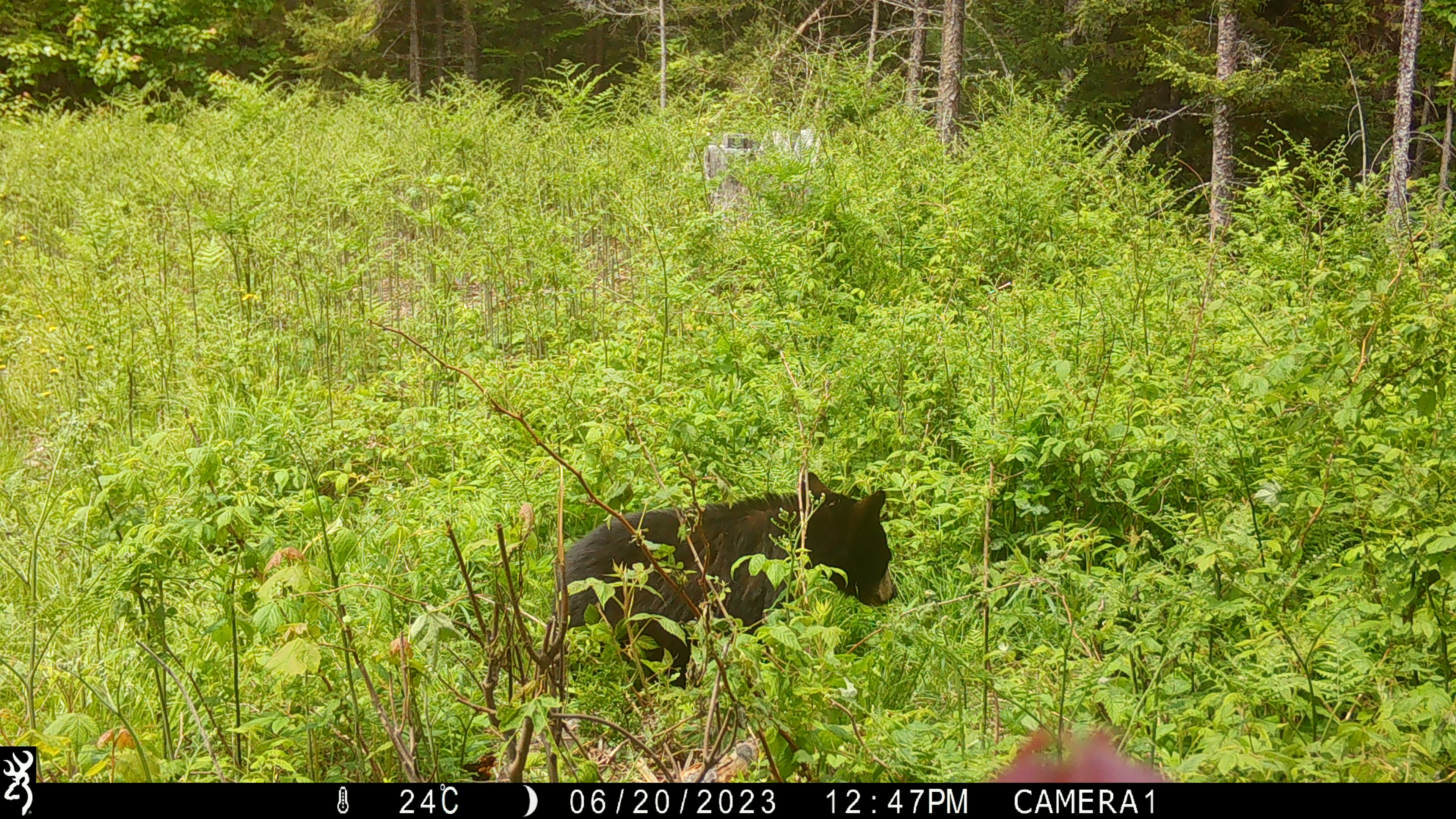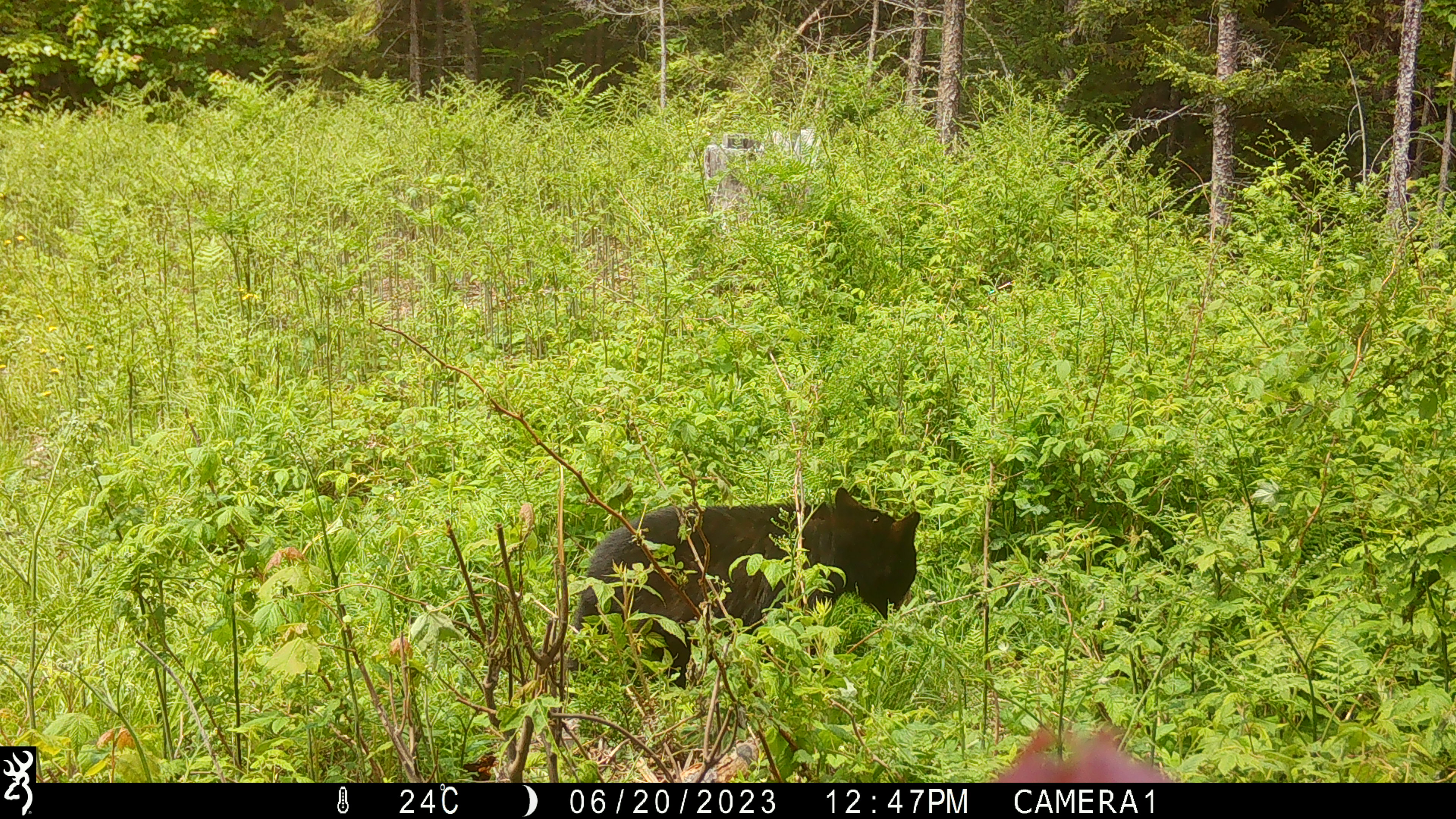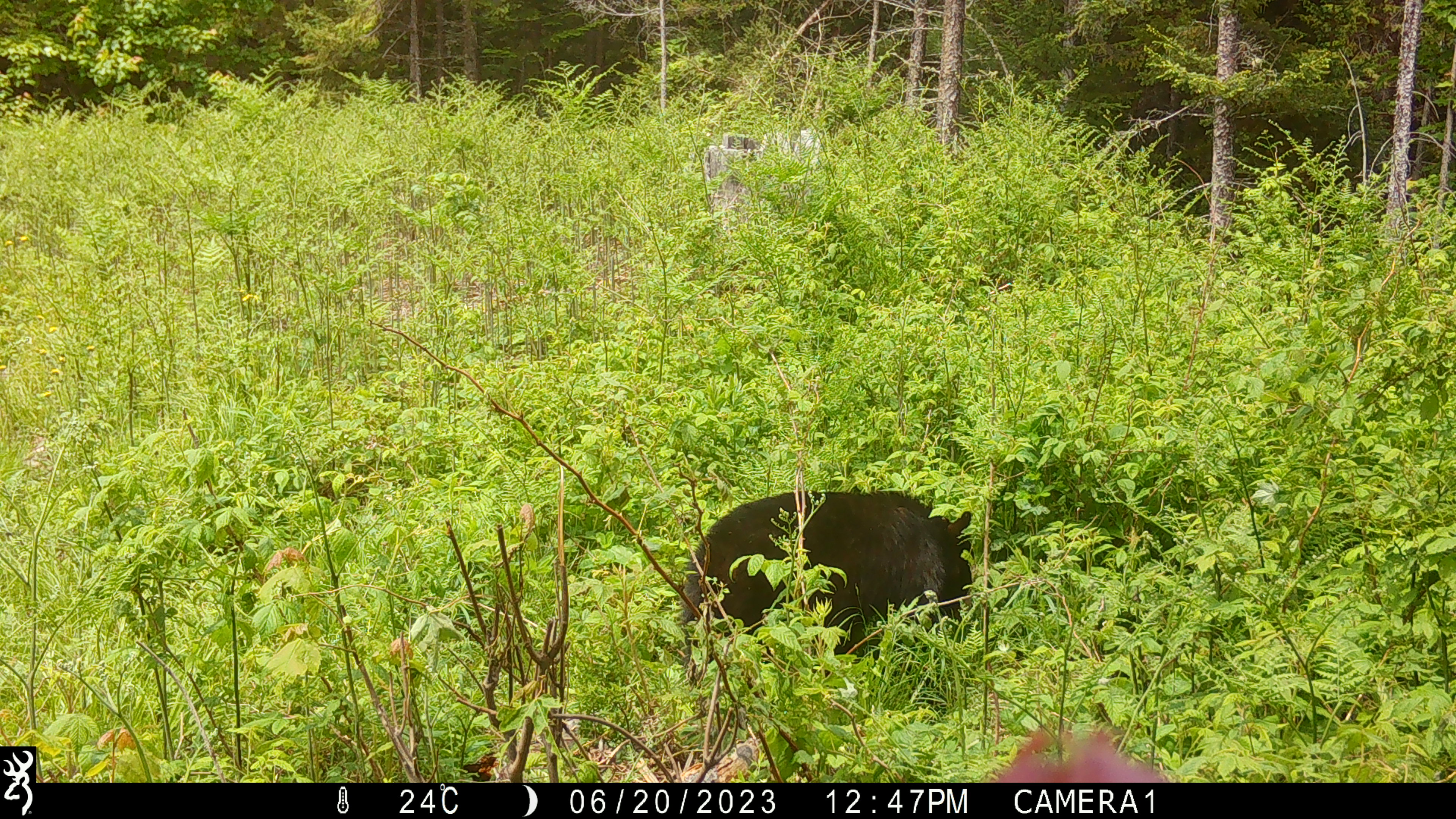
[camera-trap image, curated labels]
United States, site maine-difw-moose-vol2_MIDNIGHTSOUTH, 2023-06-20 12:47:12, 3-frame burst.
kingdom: Animalia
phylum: Chordata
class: Mammalia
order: Carnivora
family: Ursidae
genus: Ursus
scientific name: Ursus americanus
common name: black bear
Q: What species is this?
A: Black bear (Ursus americanus).